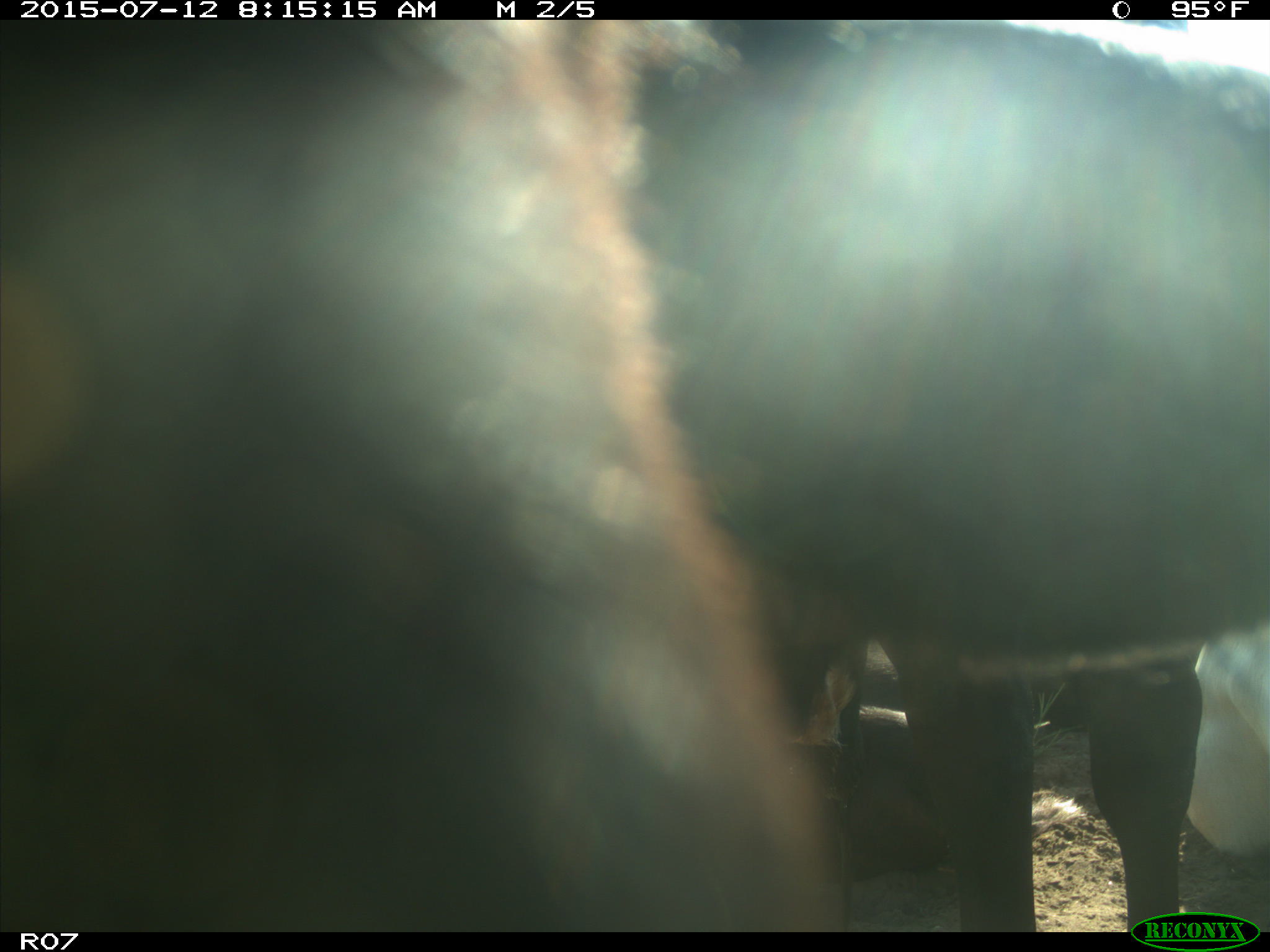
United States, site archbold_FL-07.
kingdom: Animalia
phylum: Chordata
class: Mammalia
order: Artiodactyla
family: Bovidae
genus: Bos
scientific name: Bos taurus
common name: domestic cow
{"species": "Bos taurus (domestic cow)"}